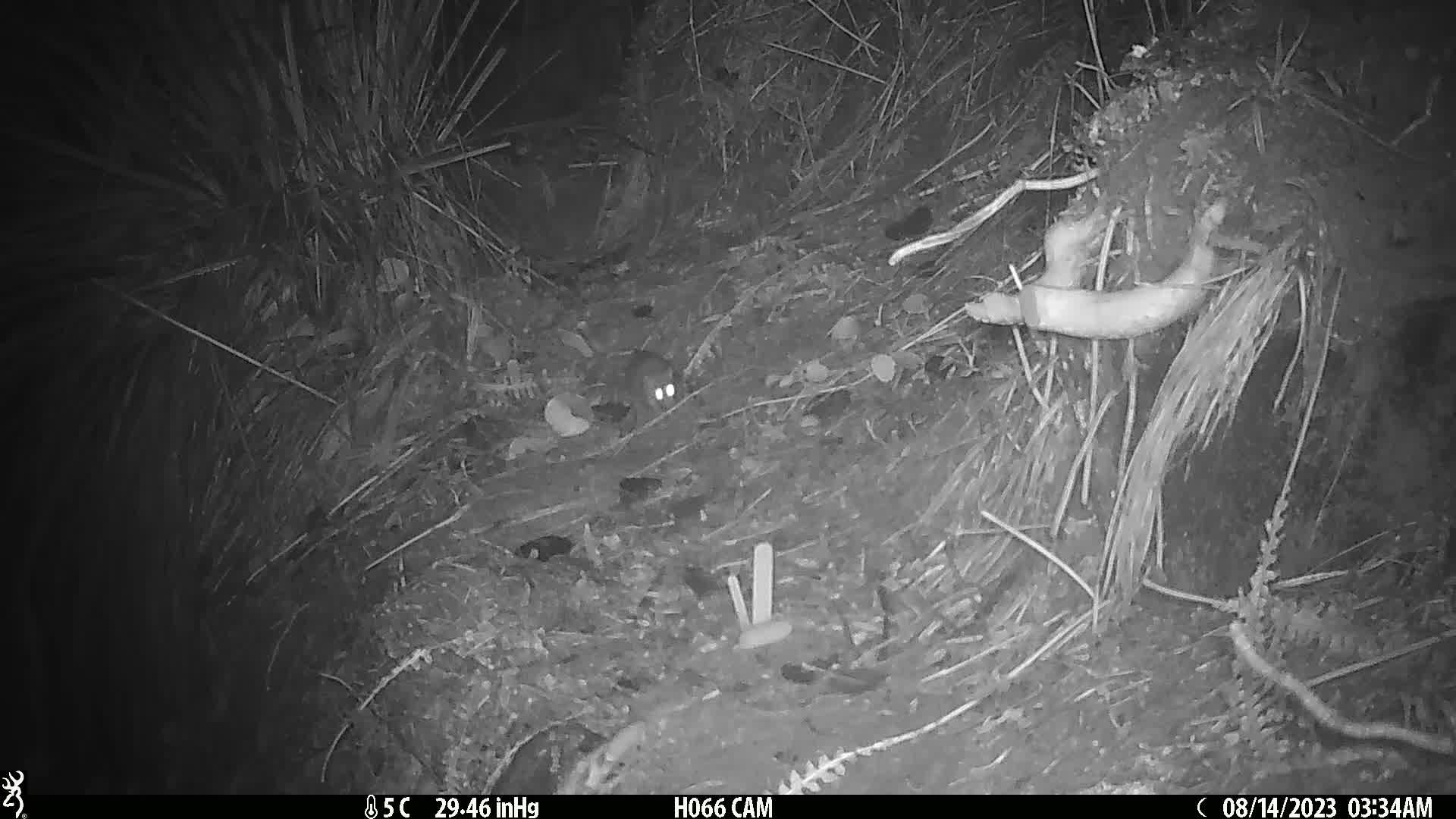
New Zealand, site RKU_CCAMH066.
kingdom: Animalia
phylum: Chordata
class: Mammalia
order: Rodentia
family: Muridae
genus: Rattus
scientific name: Rattus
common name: rat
Rat (Rattus).